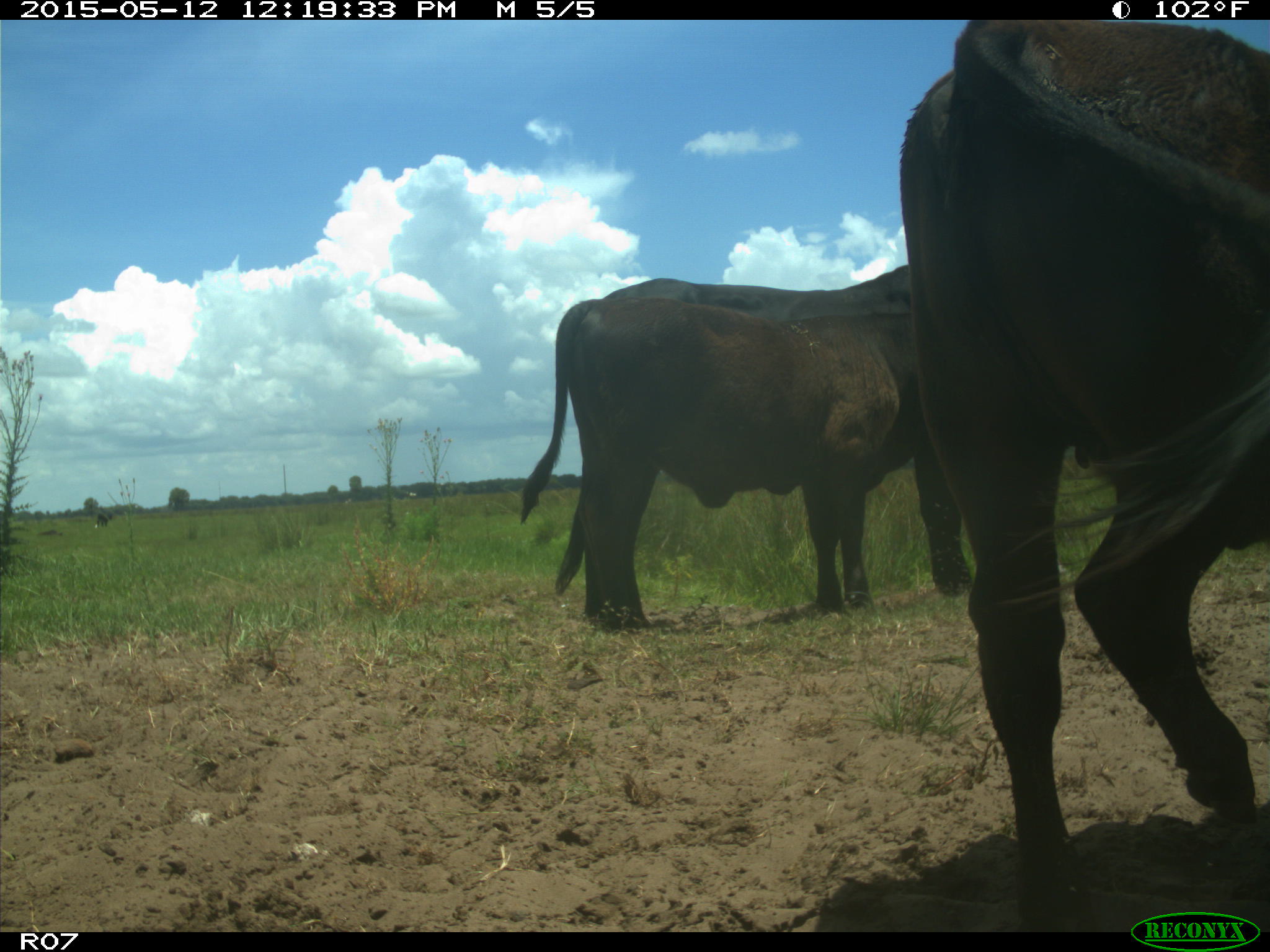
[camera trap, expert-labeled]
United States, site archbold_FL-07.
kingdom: Animalia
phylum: Chordata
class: Mammalia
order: Artiodactyla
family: Bovidae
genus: Bos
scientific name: Bos taurus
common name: domestic cow